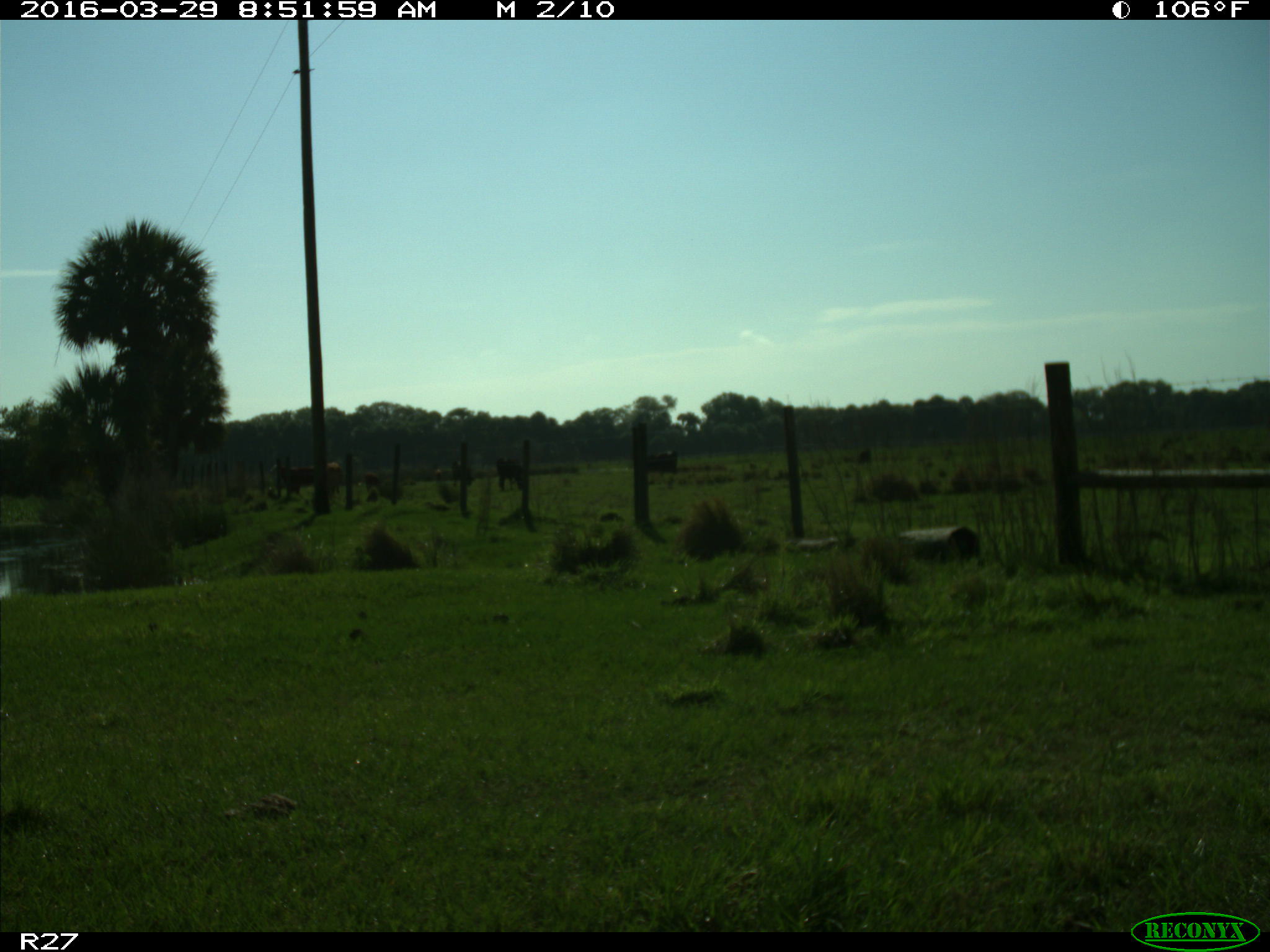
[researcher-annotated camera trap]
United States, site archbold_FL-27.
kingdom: Animalia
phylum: Chordata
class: Mammalia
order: Artiodactyla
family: Bovidae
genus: Bos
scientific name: Bos taurus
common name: domestic cow